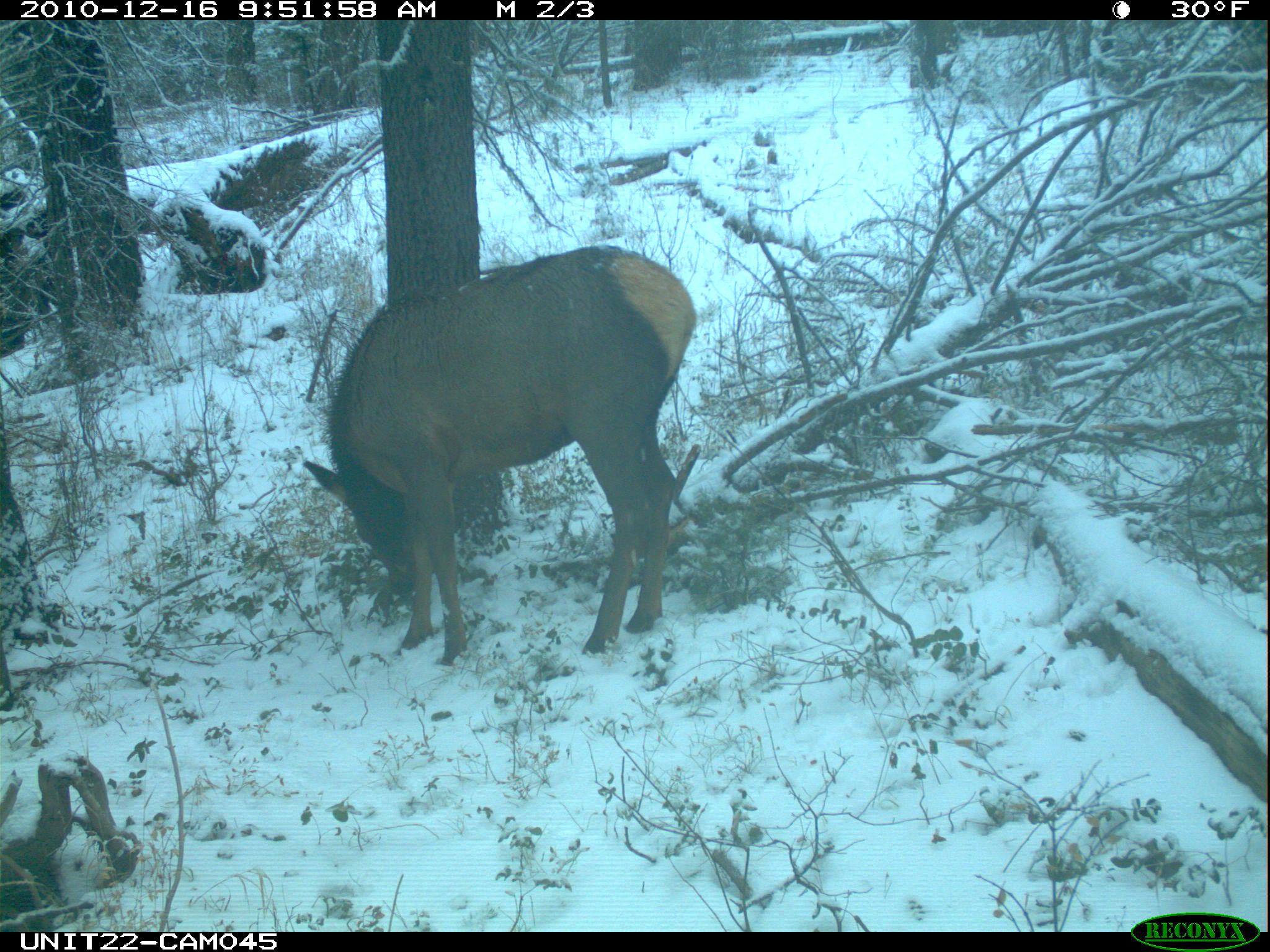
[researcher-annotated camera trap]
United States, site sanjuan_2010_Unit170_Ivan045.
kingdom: Animalia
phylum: Chordata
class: Mammalia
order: Artiodactyla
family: Cervidae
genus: Cervus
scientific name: Cervus elaphus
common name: red deer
Cervus elaphus (red deer).